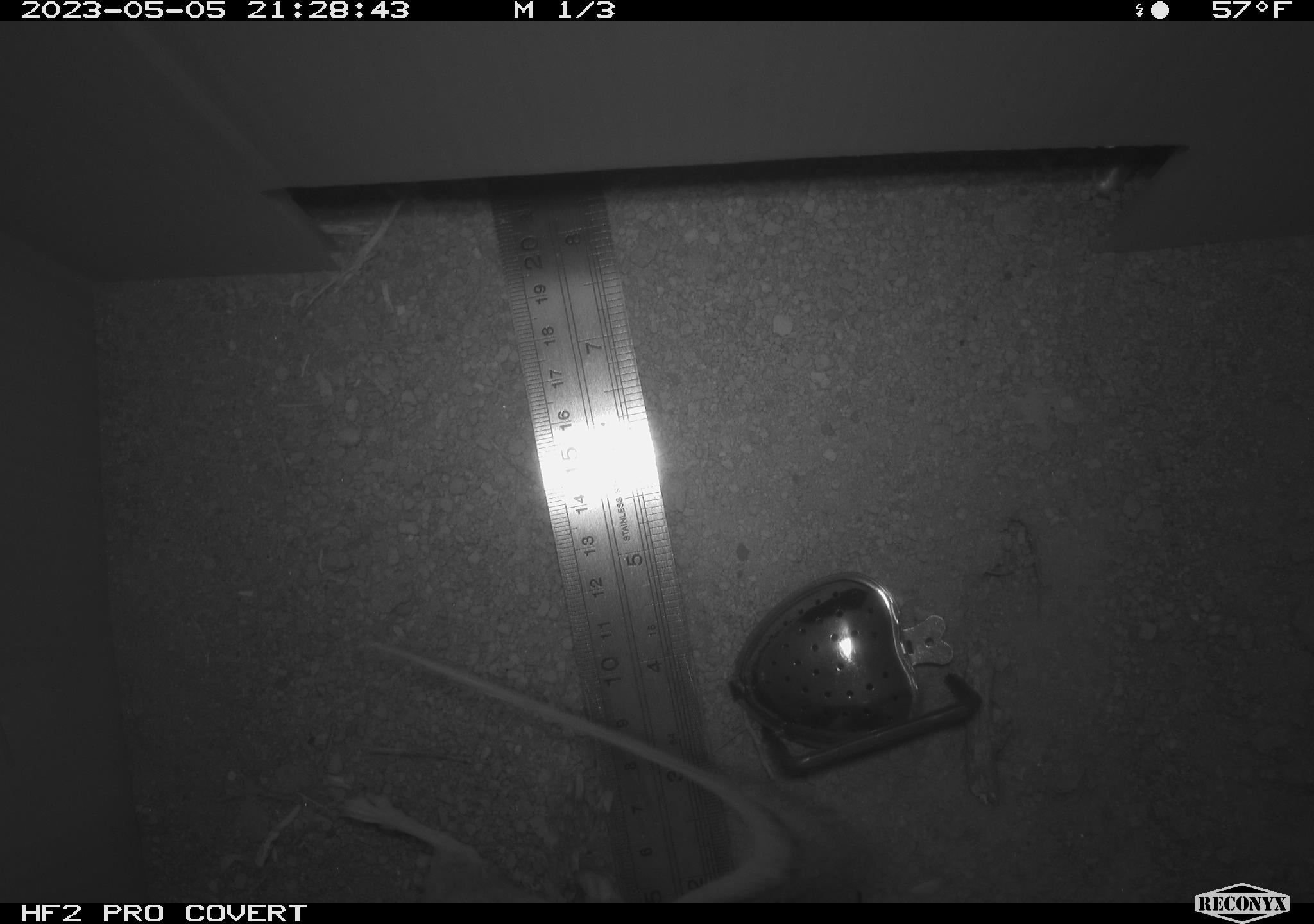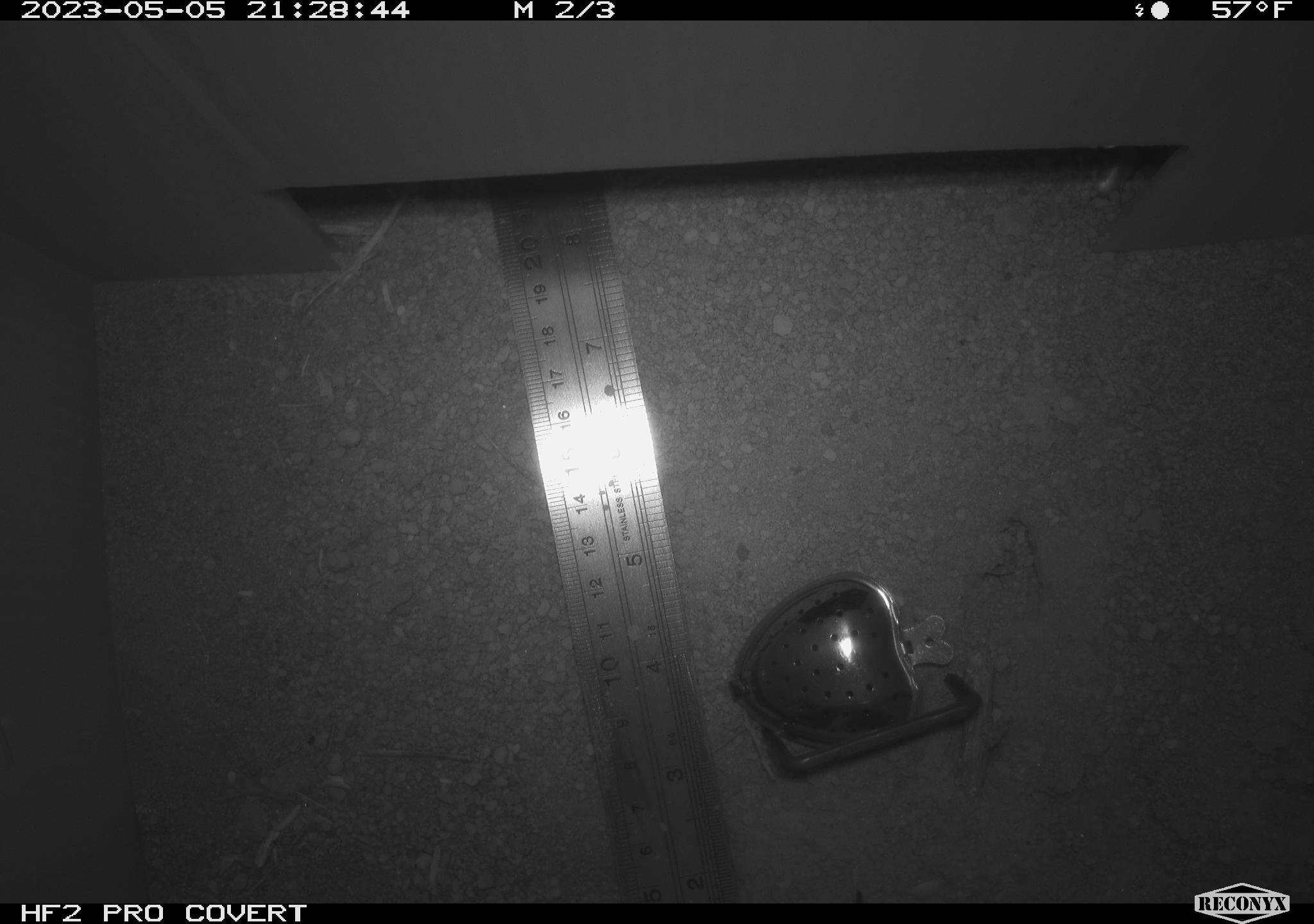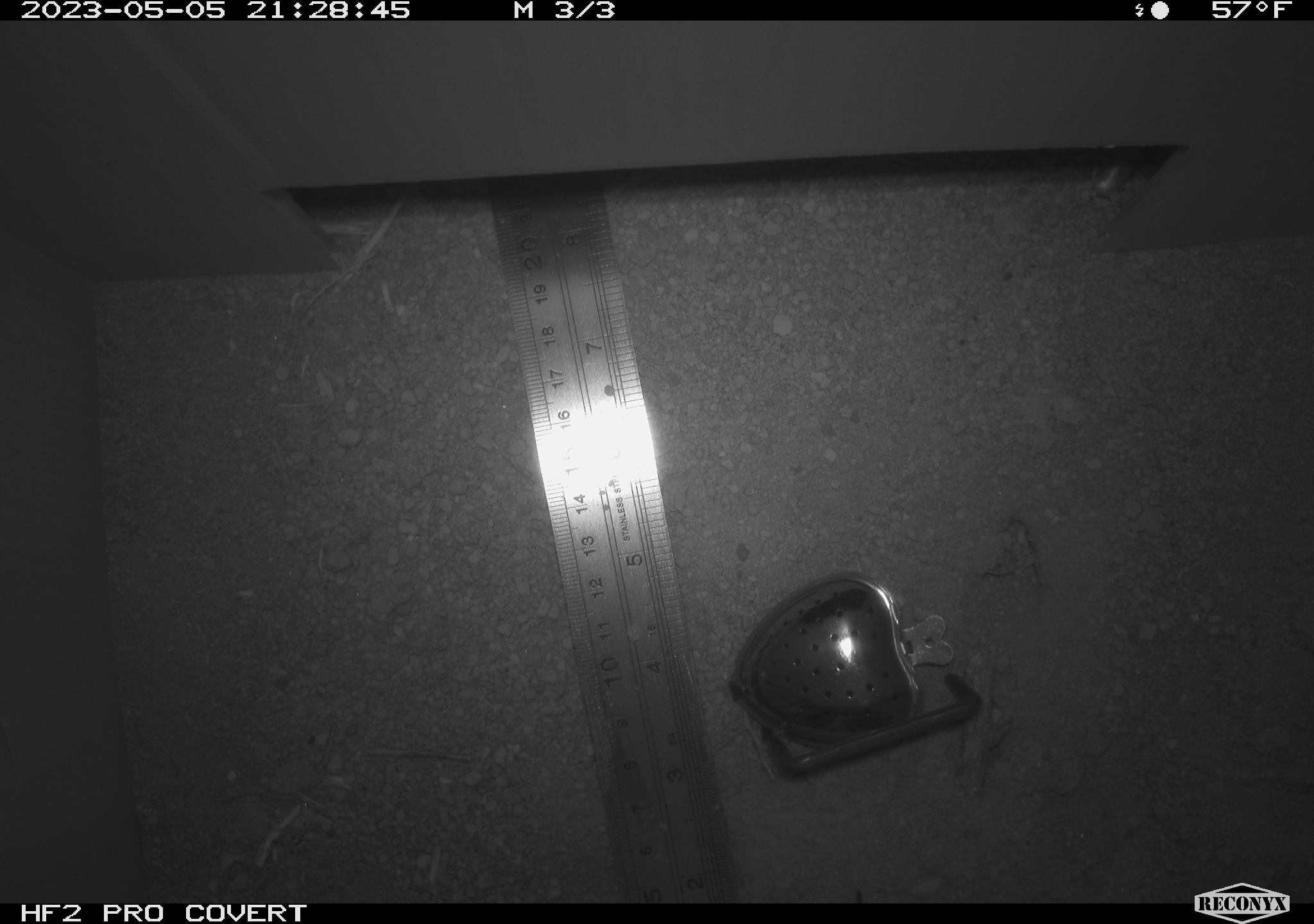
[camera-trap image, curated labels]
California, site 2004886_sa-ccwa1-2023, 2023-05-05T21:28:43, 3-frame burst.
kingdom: Animalia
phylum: Chordata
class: Mammalia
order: Rodentia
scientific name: Rodentia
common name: rodent